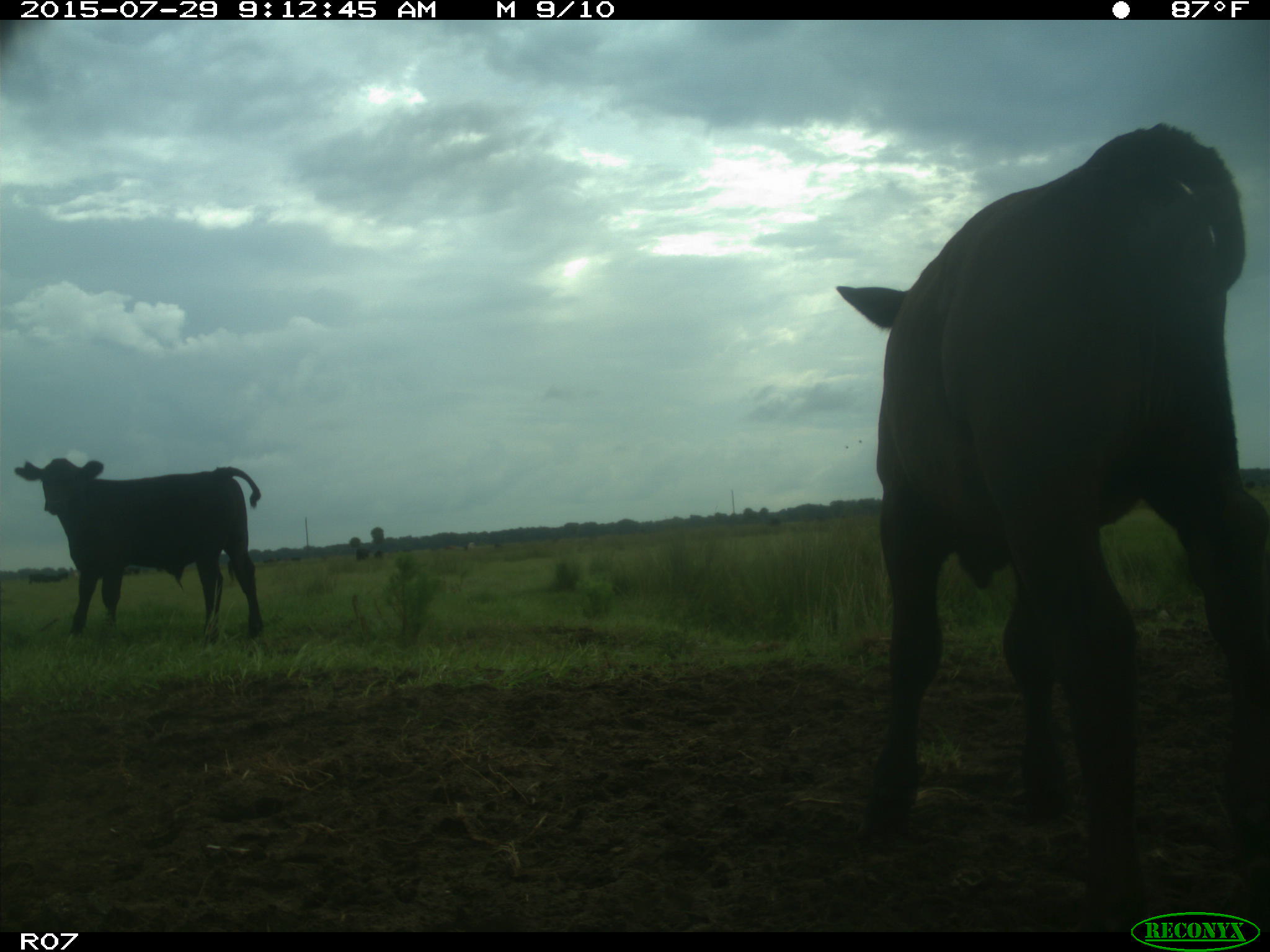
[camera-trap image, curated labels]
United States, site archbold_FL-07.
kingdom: Animalia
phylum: Chordata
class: Mammalia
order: Artiodactyla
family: Bovidae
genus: Bos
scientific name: Bos taurus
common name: domestic cow